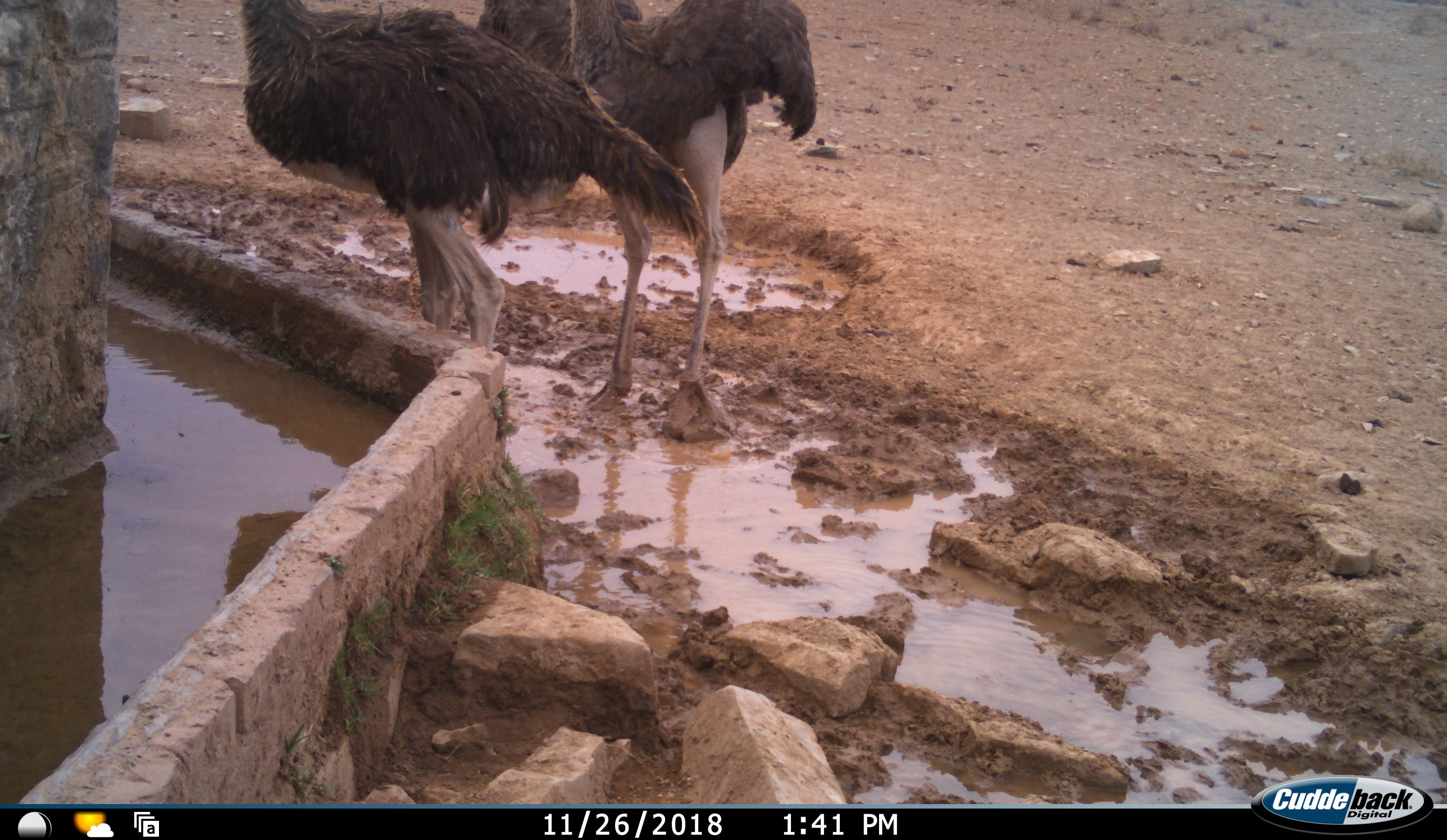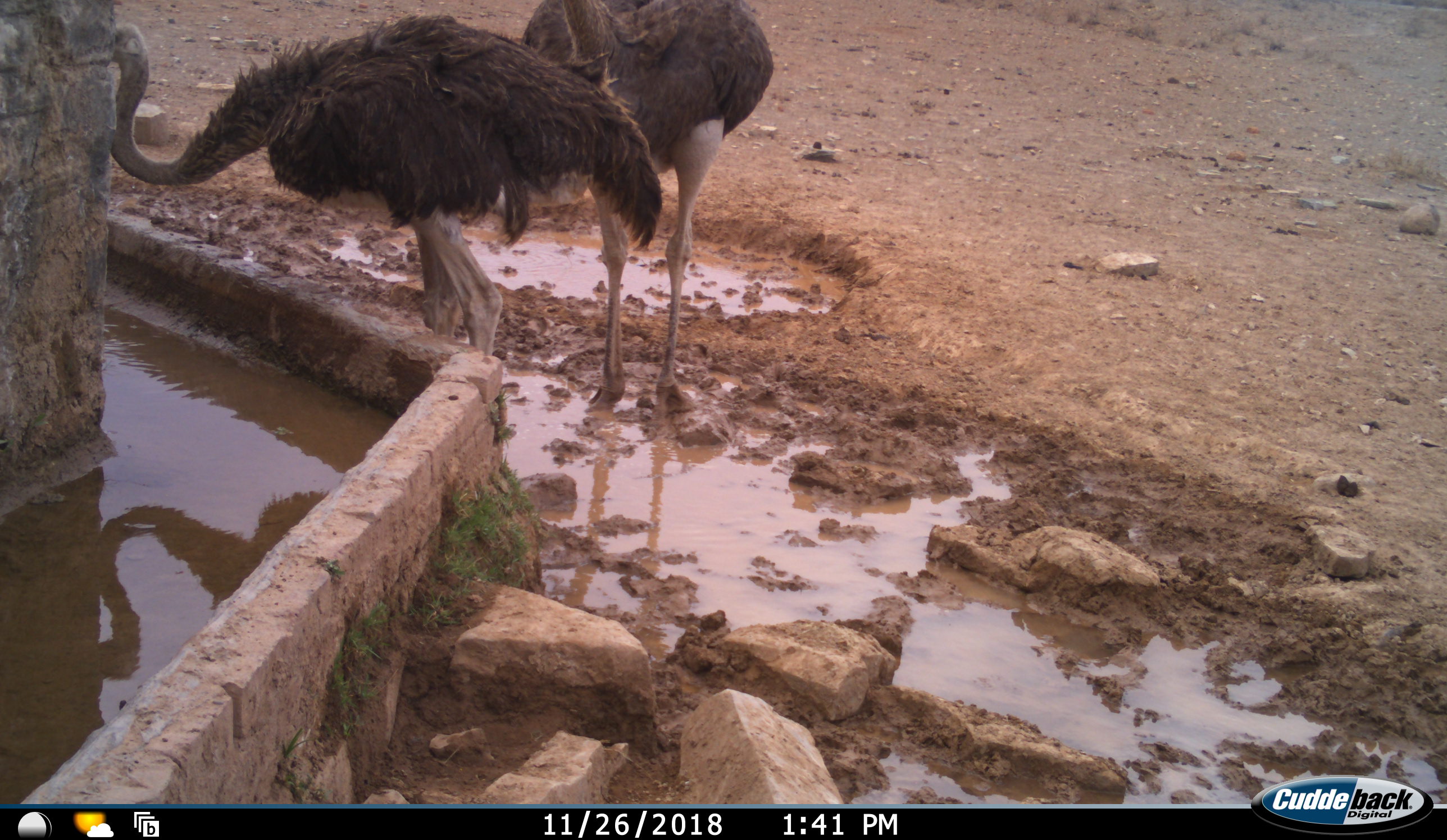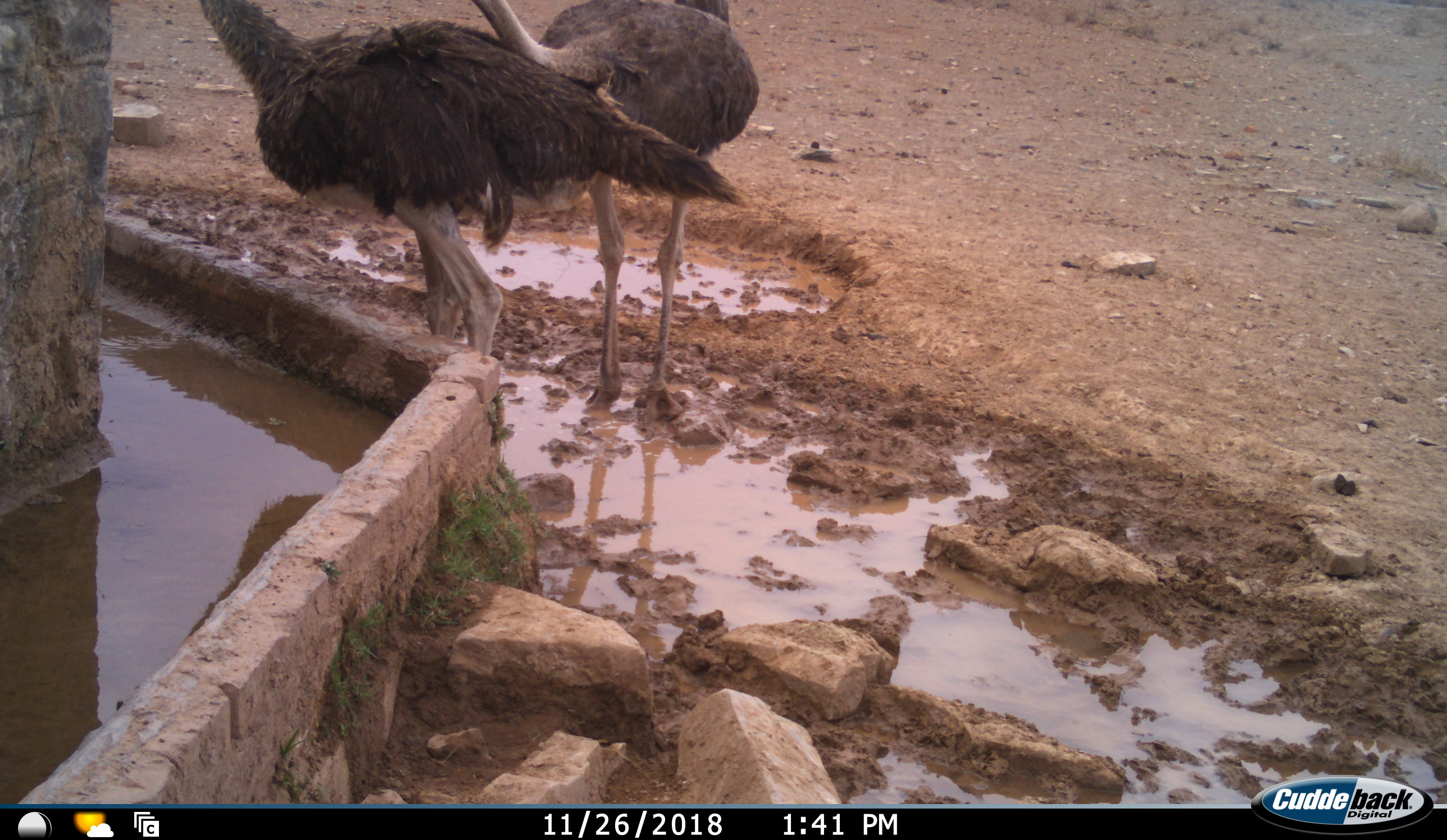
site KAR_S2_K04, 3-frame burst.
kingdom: Animalia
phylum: Chordata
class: Aves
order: Struthioniformes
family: Struthionidae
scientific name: Struthionidae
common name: ostrich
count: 2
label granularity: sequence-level